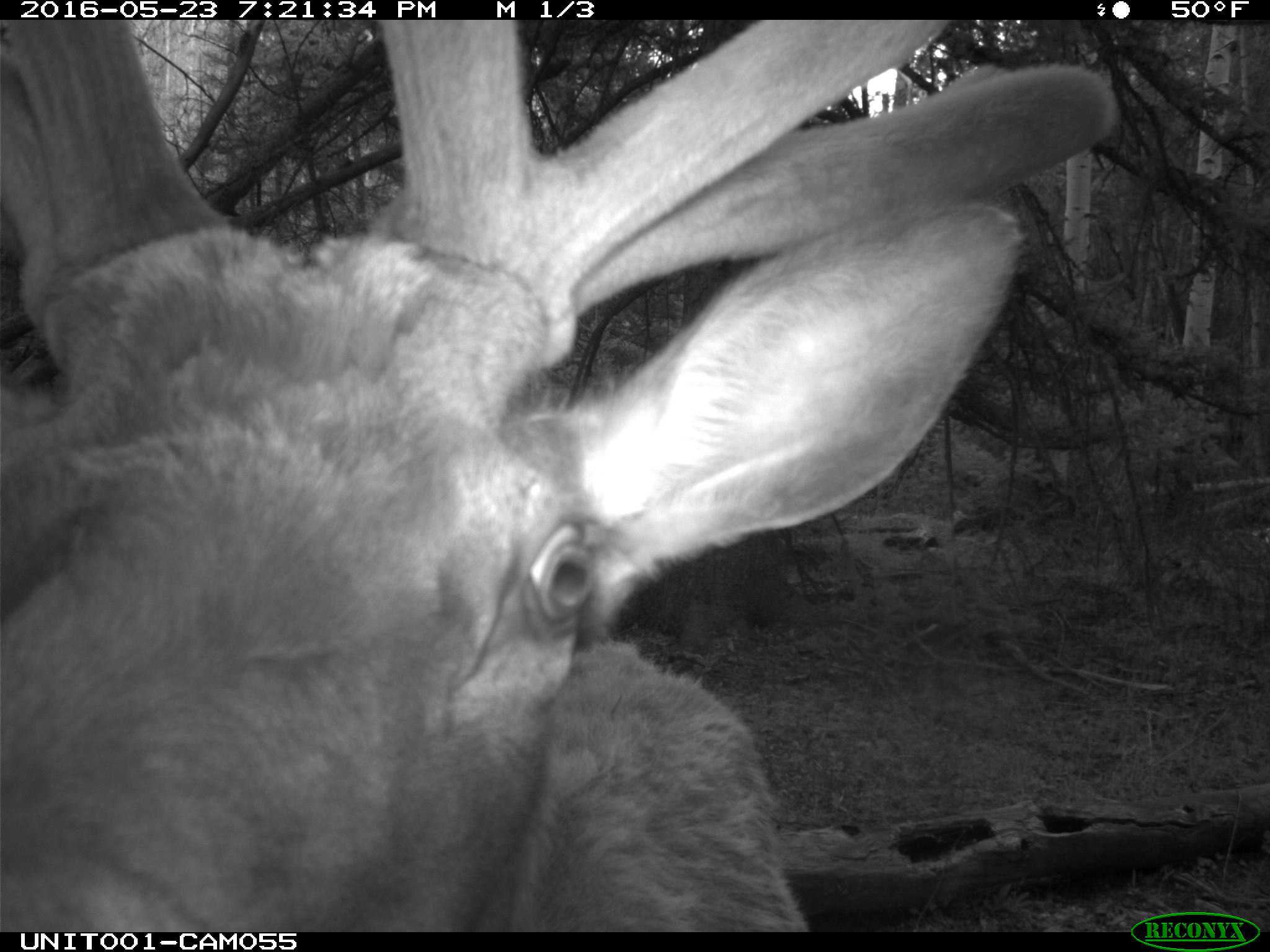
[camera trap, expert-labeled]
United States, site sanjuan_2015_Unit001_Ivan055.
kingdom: Animalia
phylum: Chordata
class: Mammalia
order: Artiodactyla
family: Cervidae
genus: Cervus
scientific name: Cervus elaphus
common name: red deer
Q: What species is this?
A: Cervus elaphus (red deer).